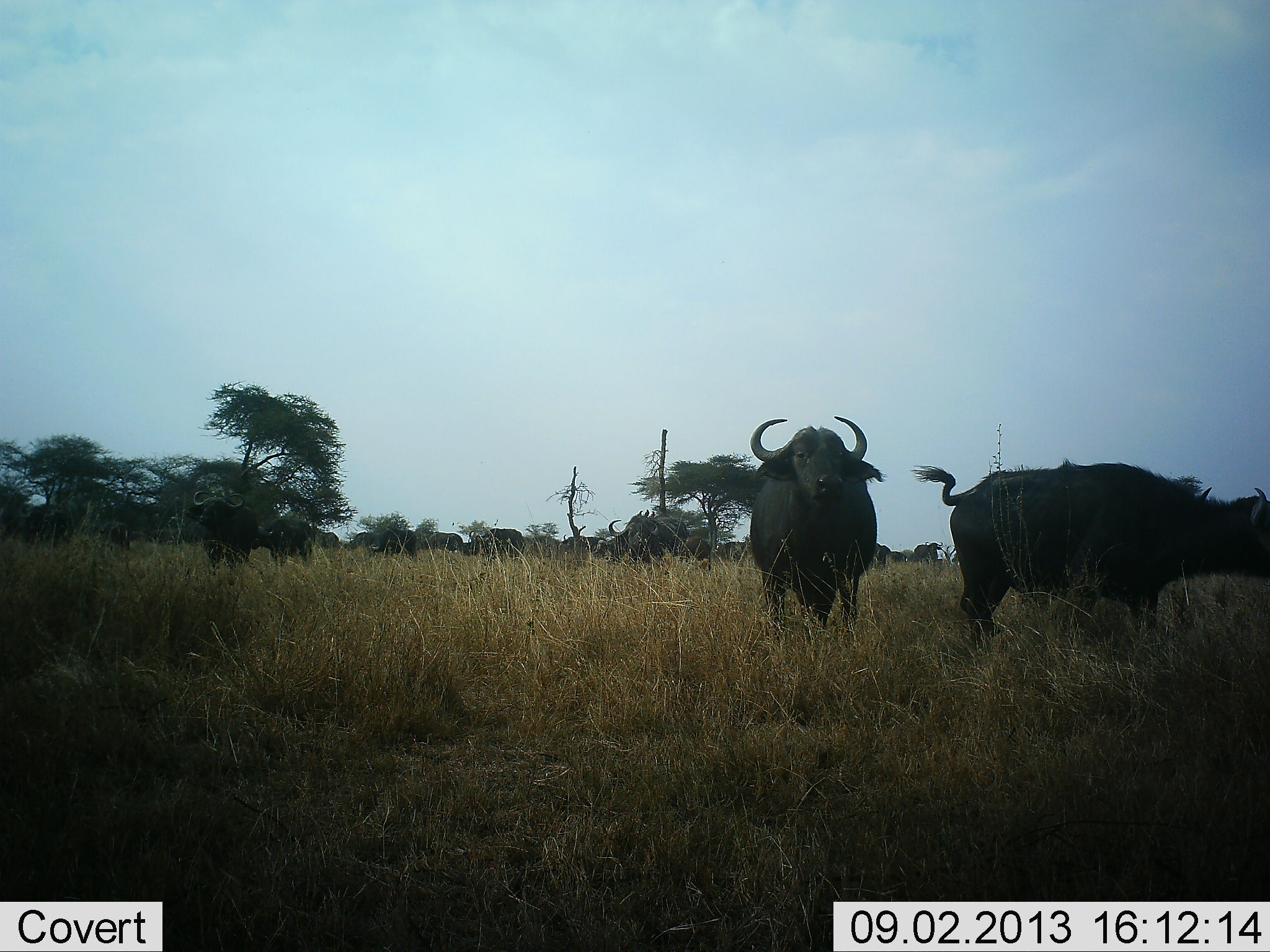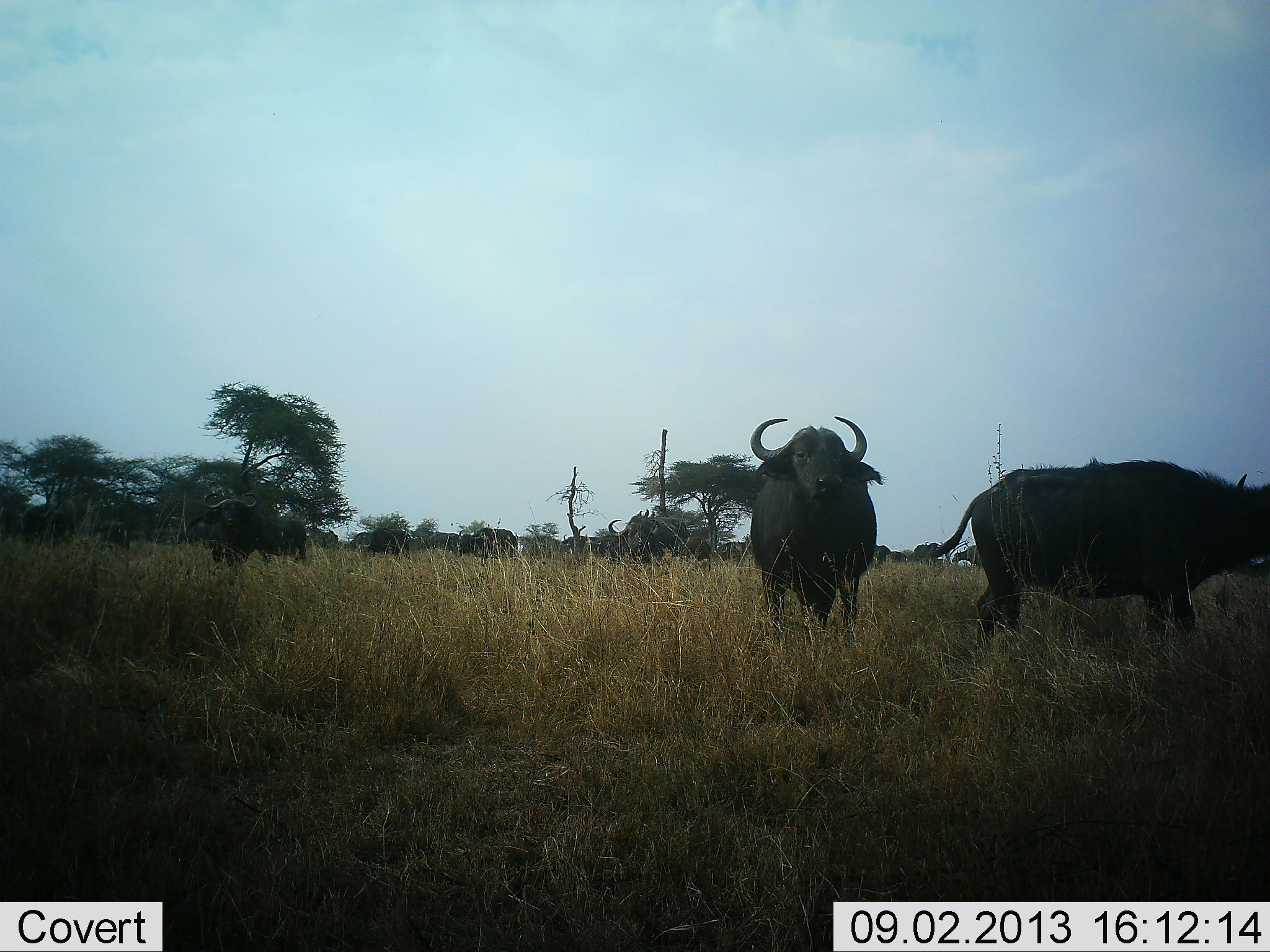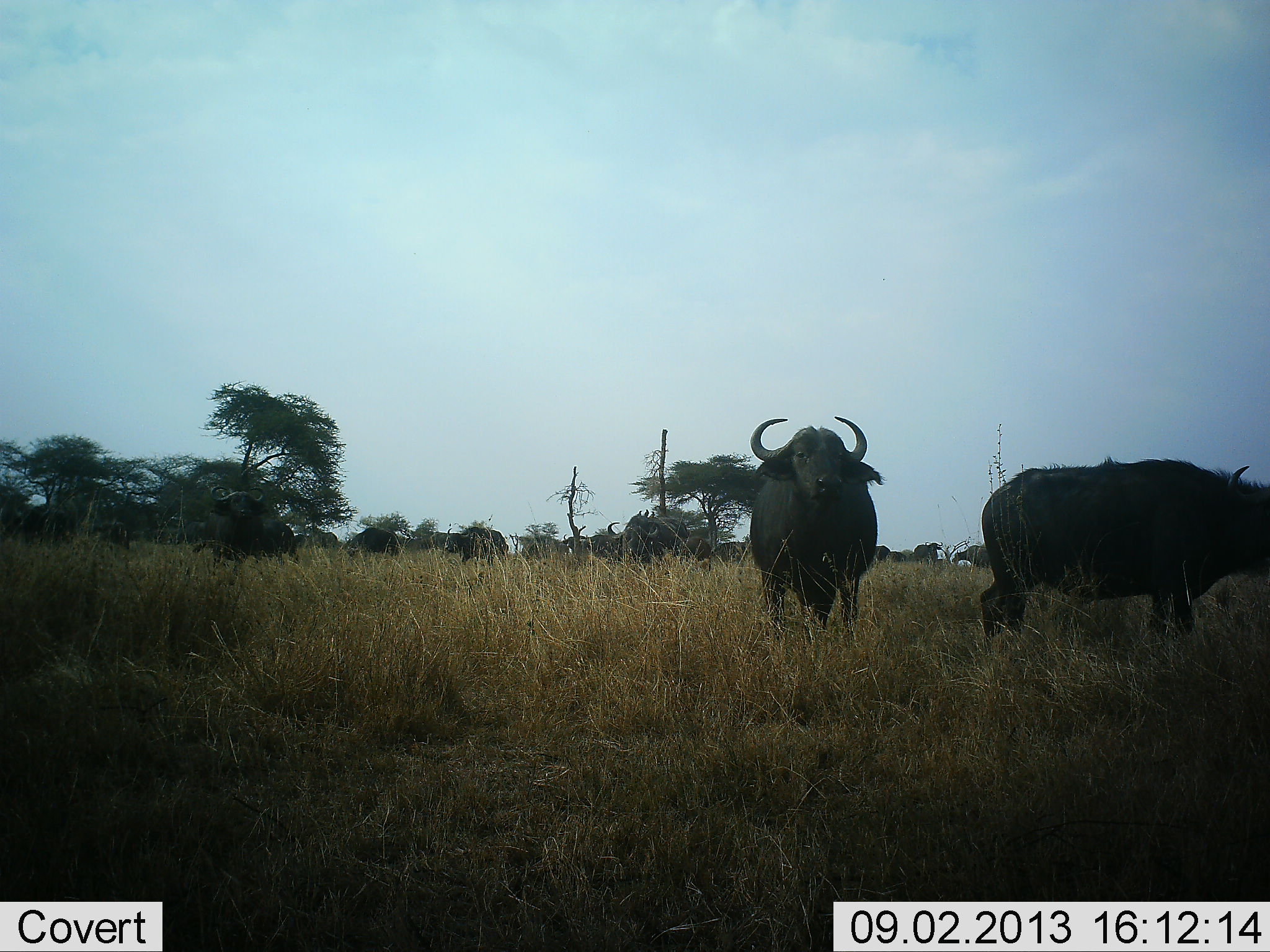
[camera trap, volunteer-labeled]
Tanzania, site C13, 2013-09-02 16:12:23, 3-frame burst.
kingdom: Animalia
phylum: Chordata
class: Mammalia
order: Artiodactyla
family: Bovidae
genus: Syncerus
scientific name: Syncerus caffer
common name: cape buffalo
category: buffalo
Buffalo (cape buffalo) (Syncerus caffer), count 11-50. Behavior (volunteer vote fractions): standing 73%, resting 0%, moving 60%, interacting 7%. Young present (vote fraction): 0%. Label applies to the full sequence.